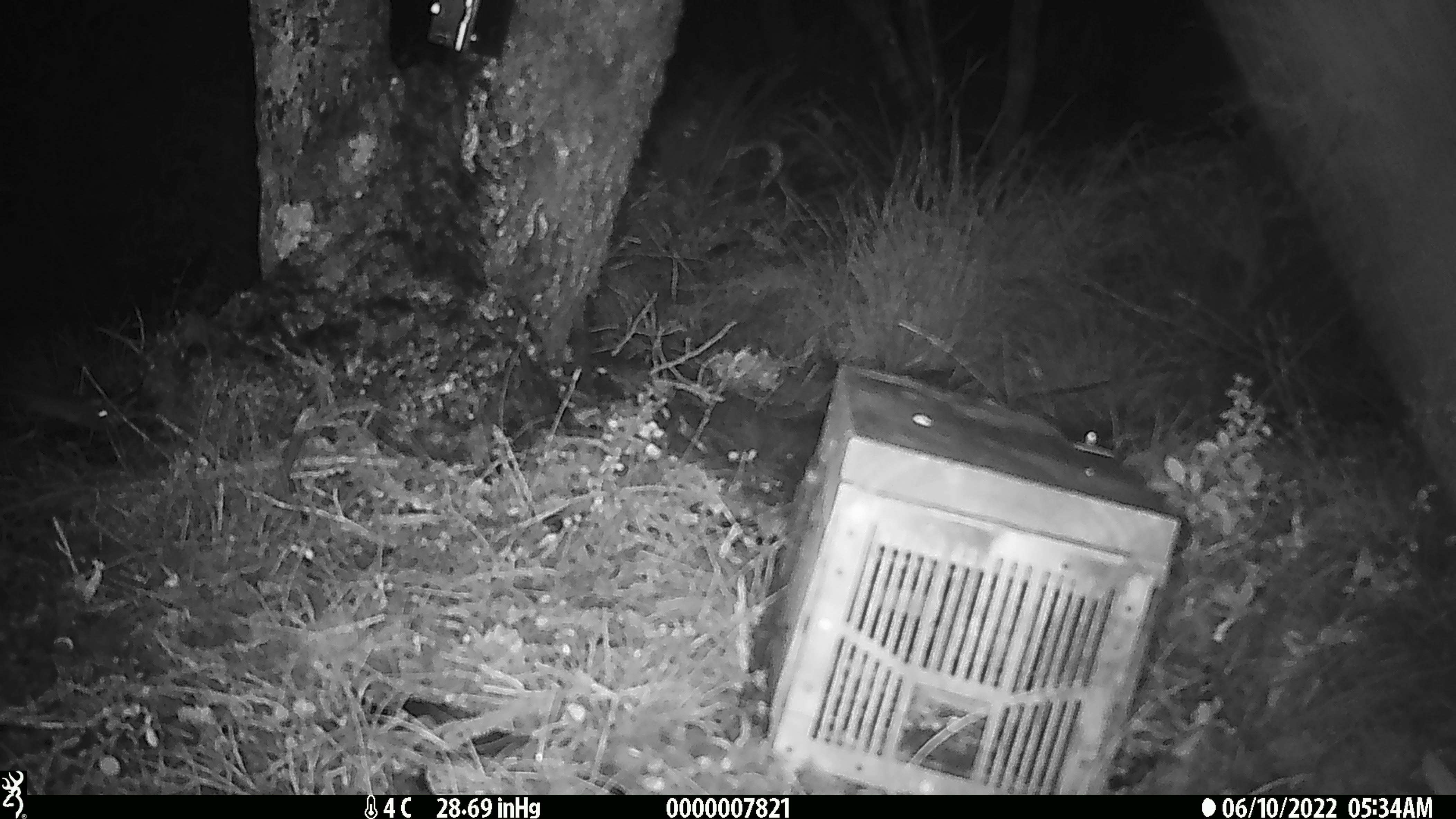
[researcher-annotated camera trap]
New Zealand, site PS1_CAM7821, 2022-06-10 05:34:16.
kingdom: Animalia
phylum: Chordata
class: Mammalia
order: Rodentia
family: Muridae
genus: Mus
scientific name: Mus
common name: mouse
Mouse (Mus).